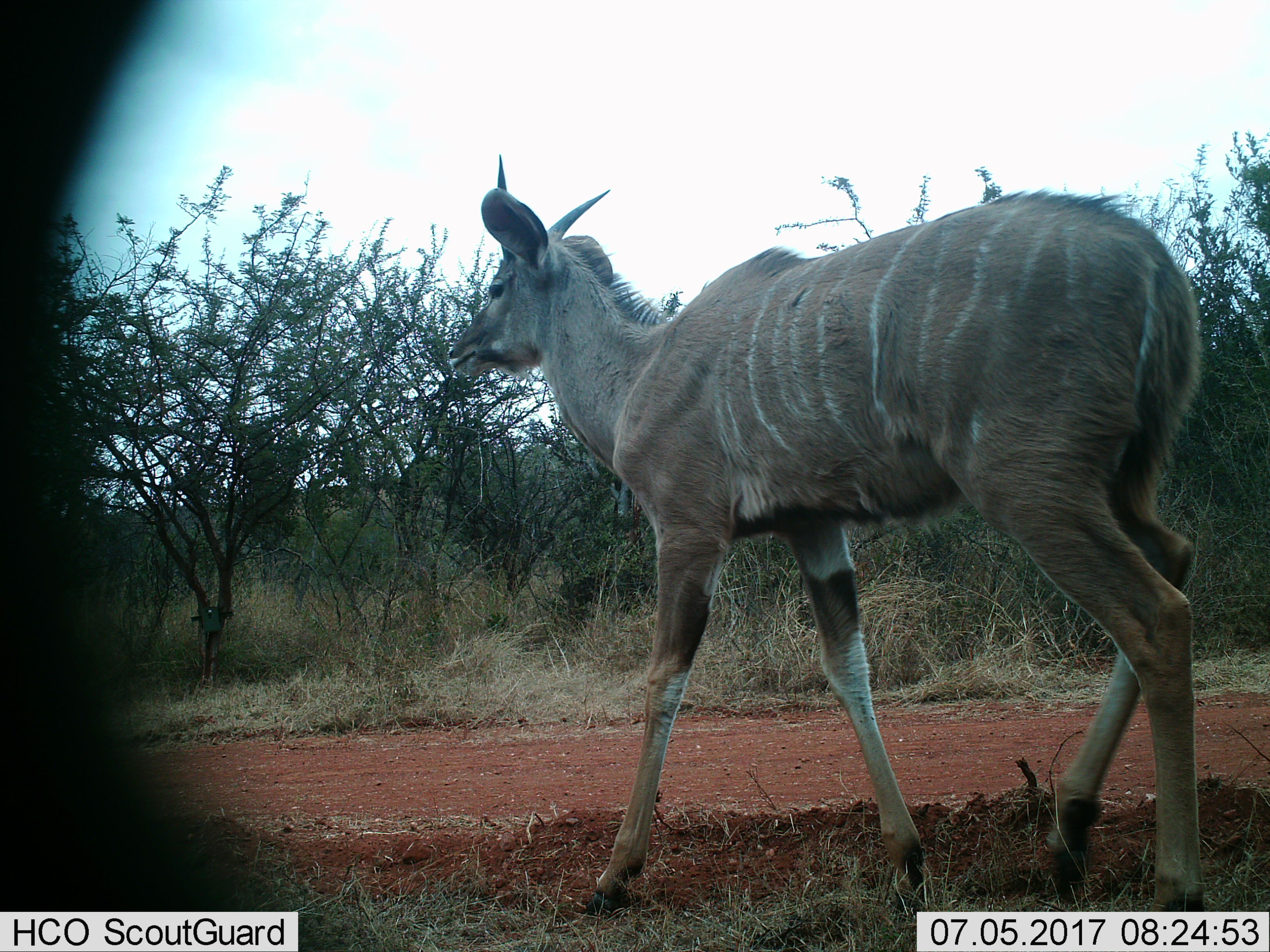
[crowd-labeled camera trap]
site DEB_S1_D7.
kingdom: Animalia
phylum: Chordata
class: Mammalia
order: Artiodactyla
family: Bovidae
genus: Tragelaphus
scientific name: Tragelaphus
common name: kudu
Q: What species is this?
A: Kudu (Tragelaphus).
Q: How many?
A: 1.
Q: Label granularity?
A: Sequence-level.